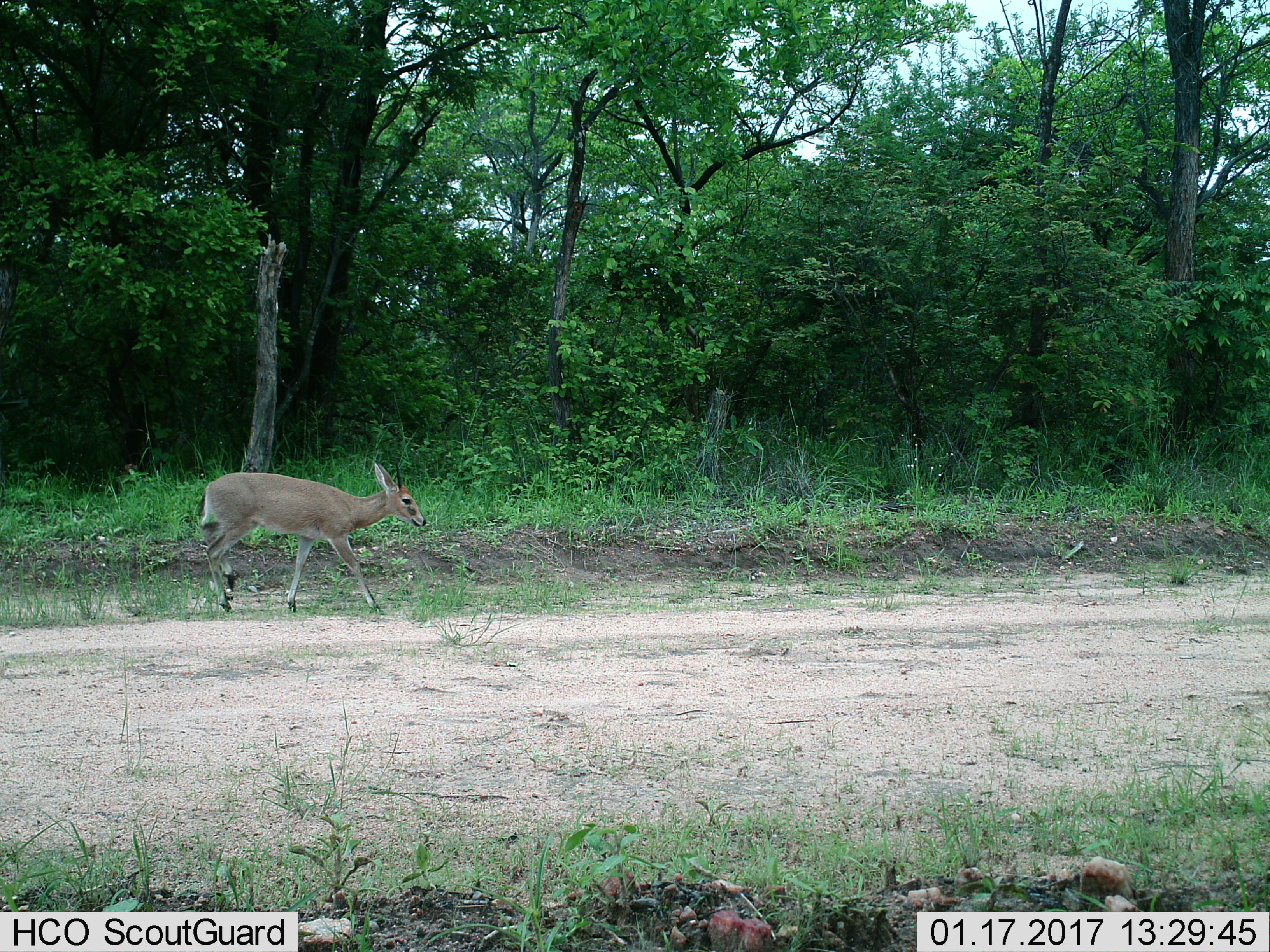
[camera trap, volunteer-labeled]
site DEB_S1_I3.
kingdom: Animalia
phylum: Chordata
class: Mammalia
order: Artiodactyla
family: Bovidae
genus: Sylvicapra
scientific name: Sylvicapra grimmia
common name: common duiker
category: duikercommongrey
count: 1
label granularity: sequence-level